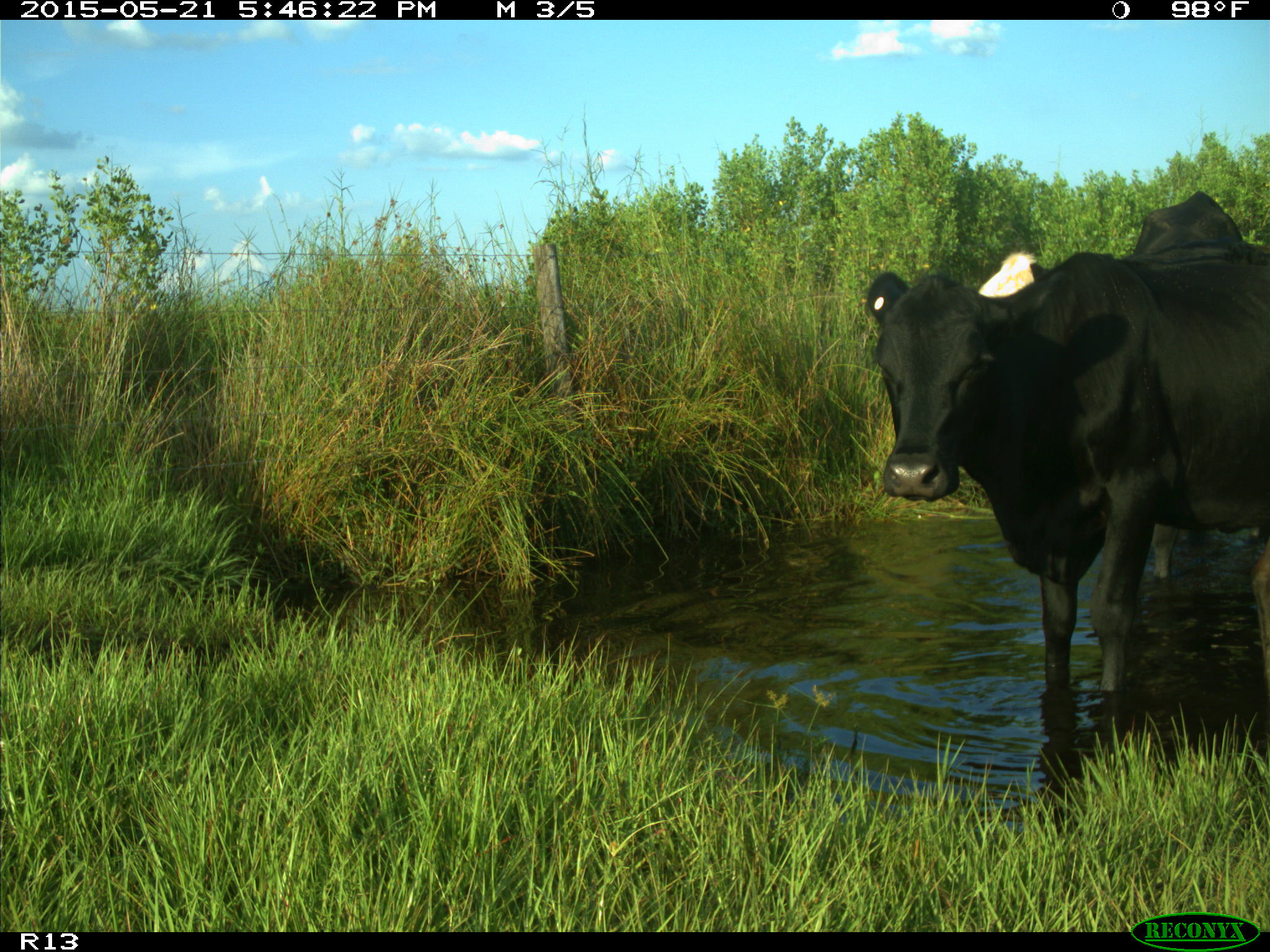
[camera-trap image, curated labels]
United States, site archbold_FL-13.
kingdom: Animalia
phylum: Chordata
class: Mammalia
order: Artiodactyla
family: Bovidae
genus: Bos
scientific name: Bos taurus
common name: domestic cow